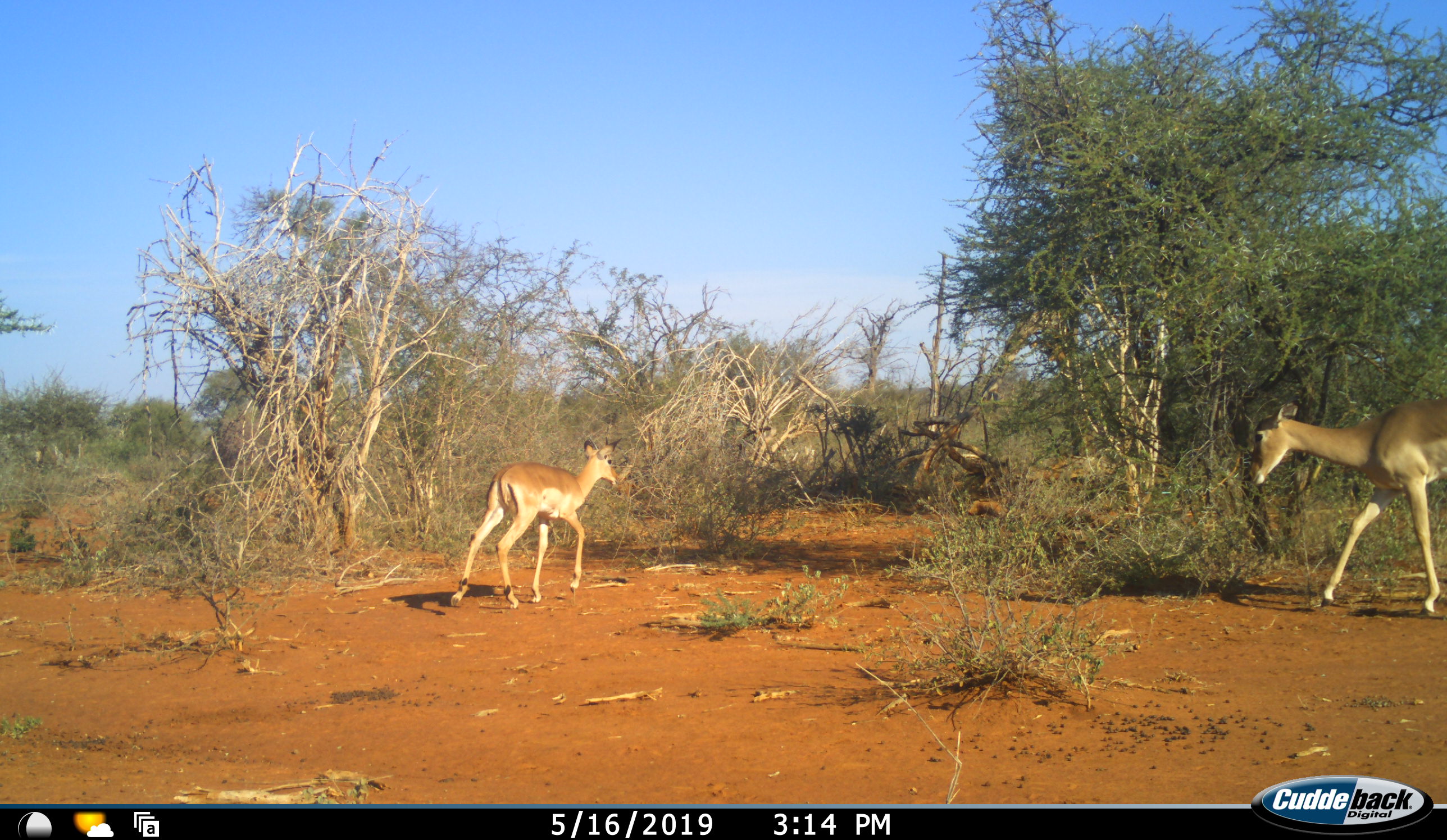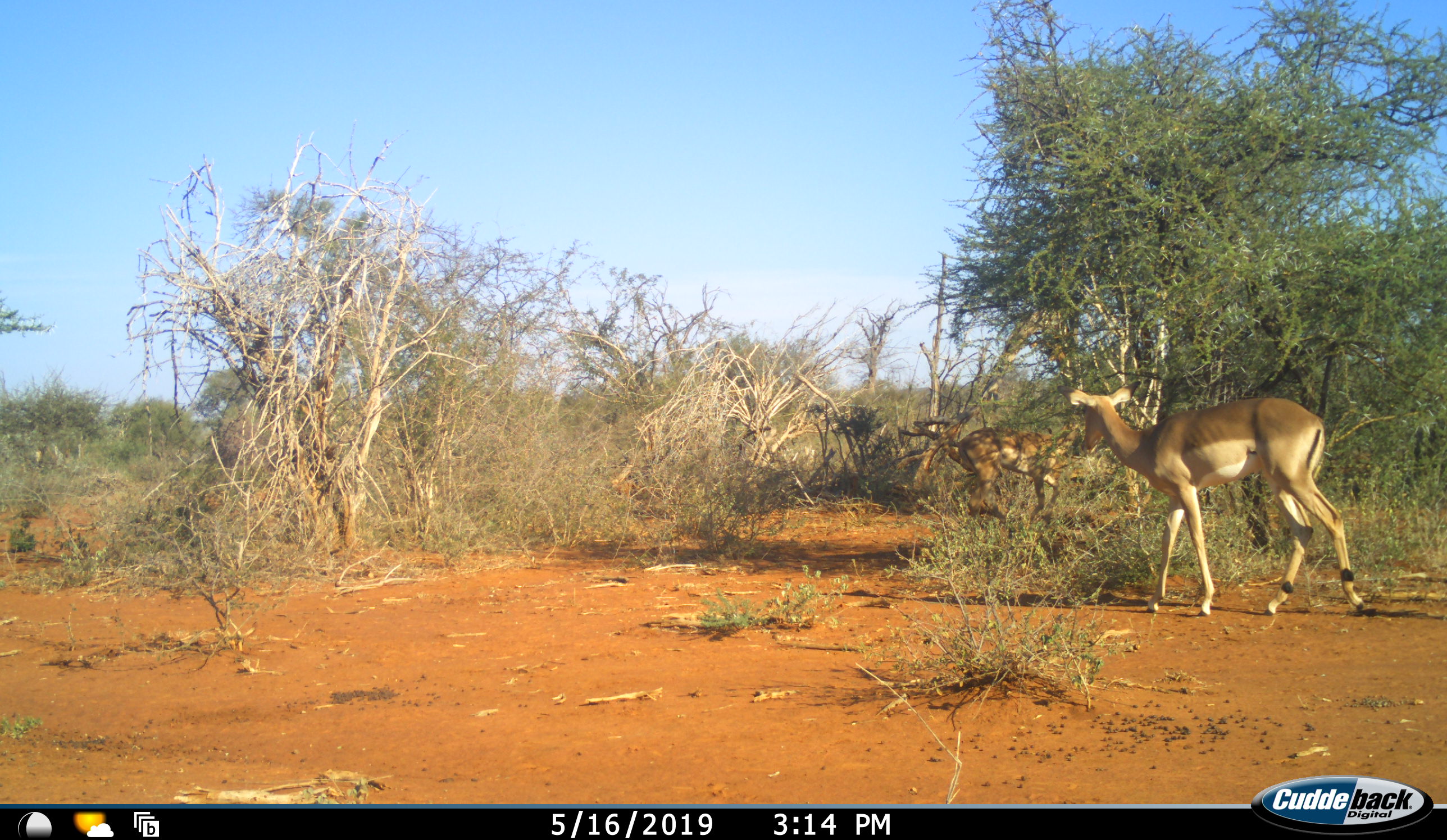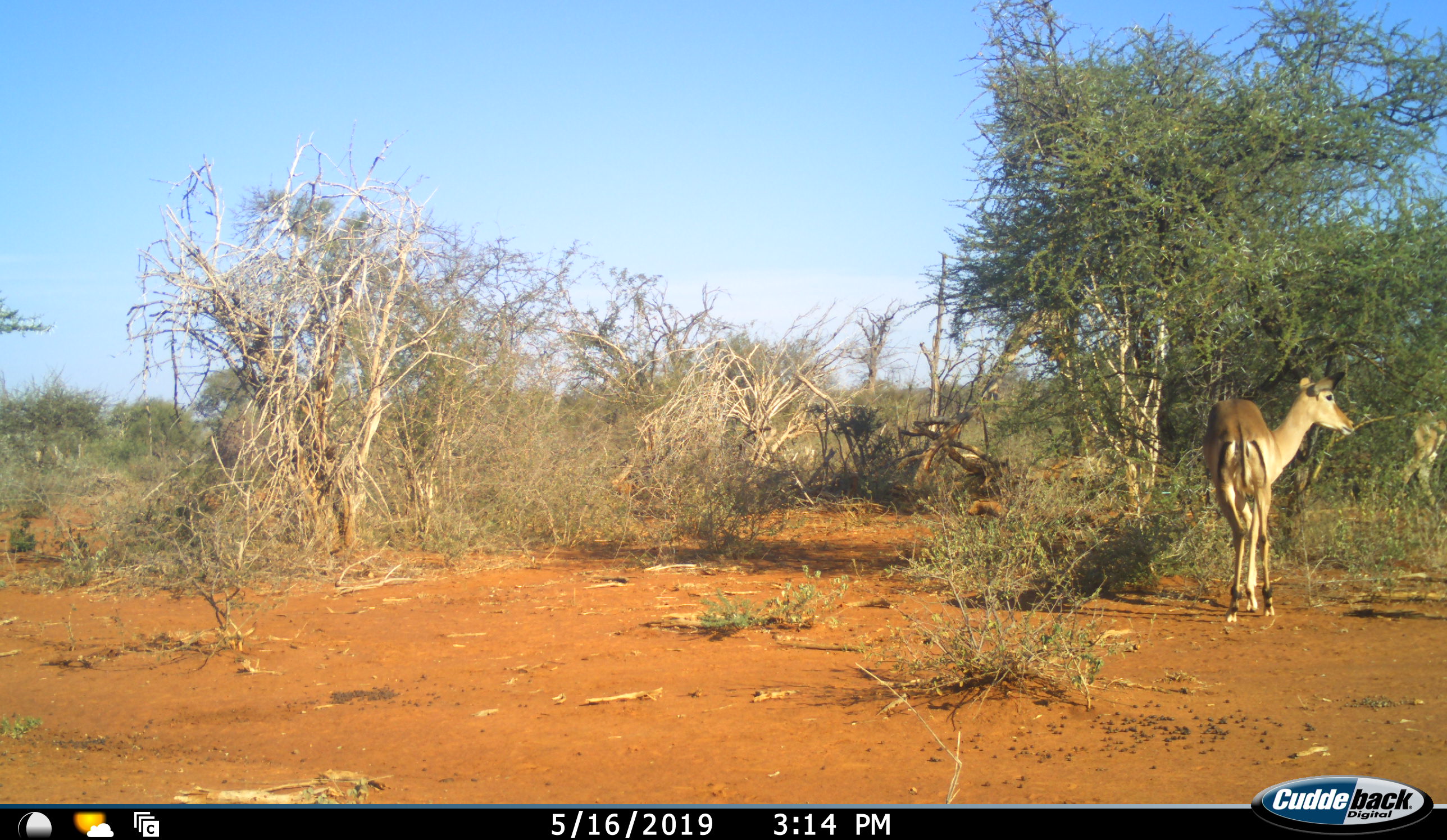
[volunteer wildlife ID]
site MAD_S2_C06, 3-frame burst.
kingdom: Animalia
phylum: Chordata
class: Mammalia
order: Artiodactyla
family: Bovidae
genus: Aepyceros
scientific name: Aepyceros melampus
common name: impala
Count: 2.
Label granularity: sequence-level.